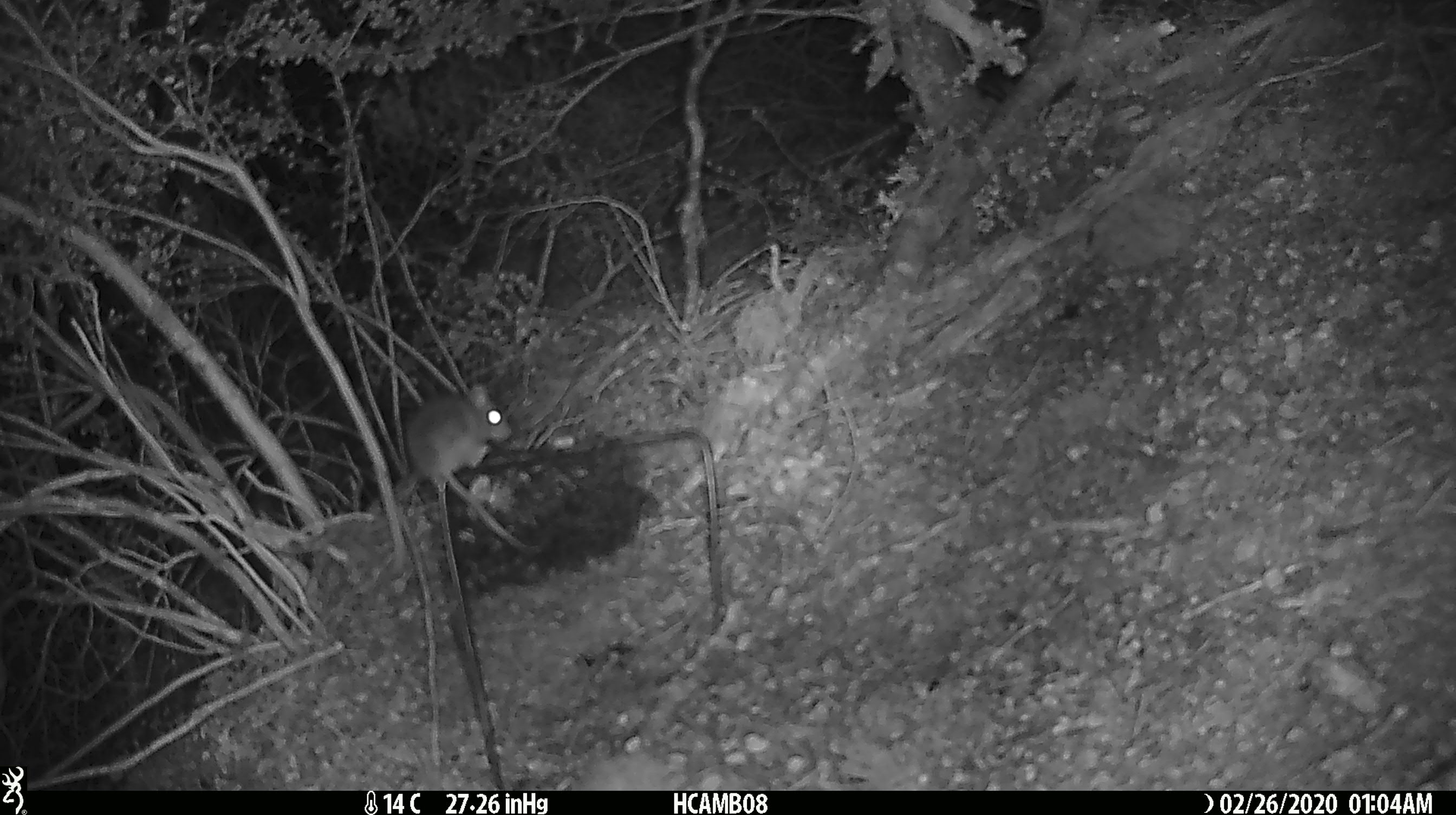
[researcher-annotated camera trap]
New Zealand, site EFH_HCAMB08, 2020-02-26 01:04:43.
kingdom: Animalia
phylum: Chordata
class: Mammalia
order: Rodentia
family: Muridae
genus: Mus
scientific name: Mus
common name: mouse